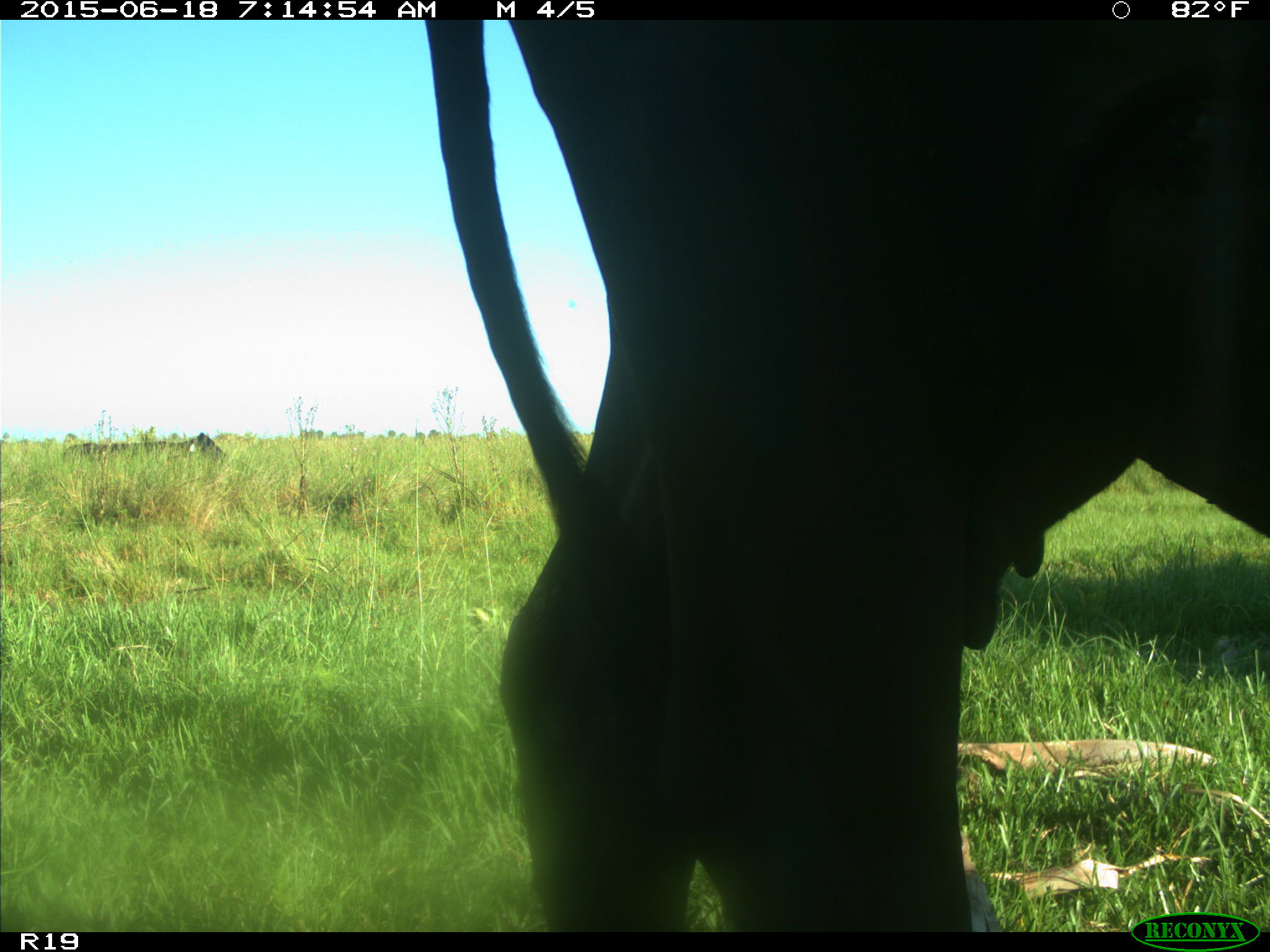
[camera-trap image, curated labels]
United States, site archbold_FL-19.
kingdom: Animalia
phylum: Chordata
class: Mammalia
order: Artiodactyla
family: Bovidae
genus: Bos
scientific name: Bos taurus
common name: domestic cow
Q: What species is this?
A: Bos taurus (domestic cow).